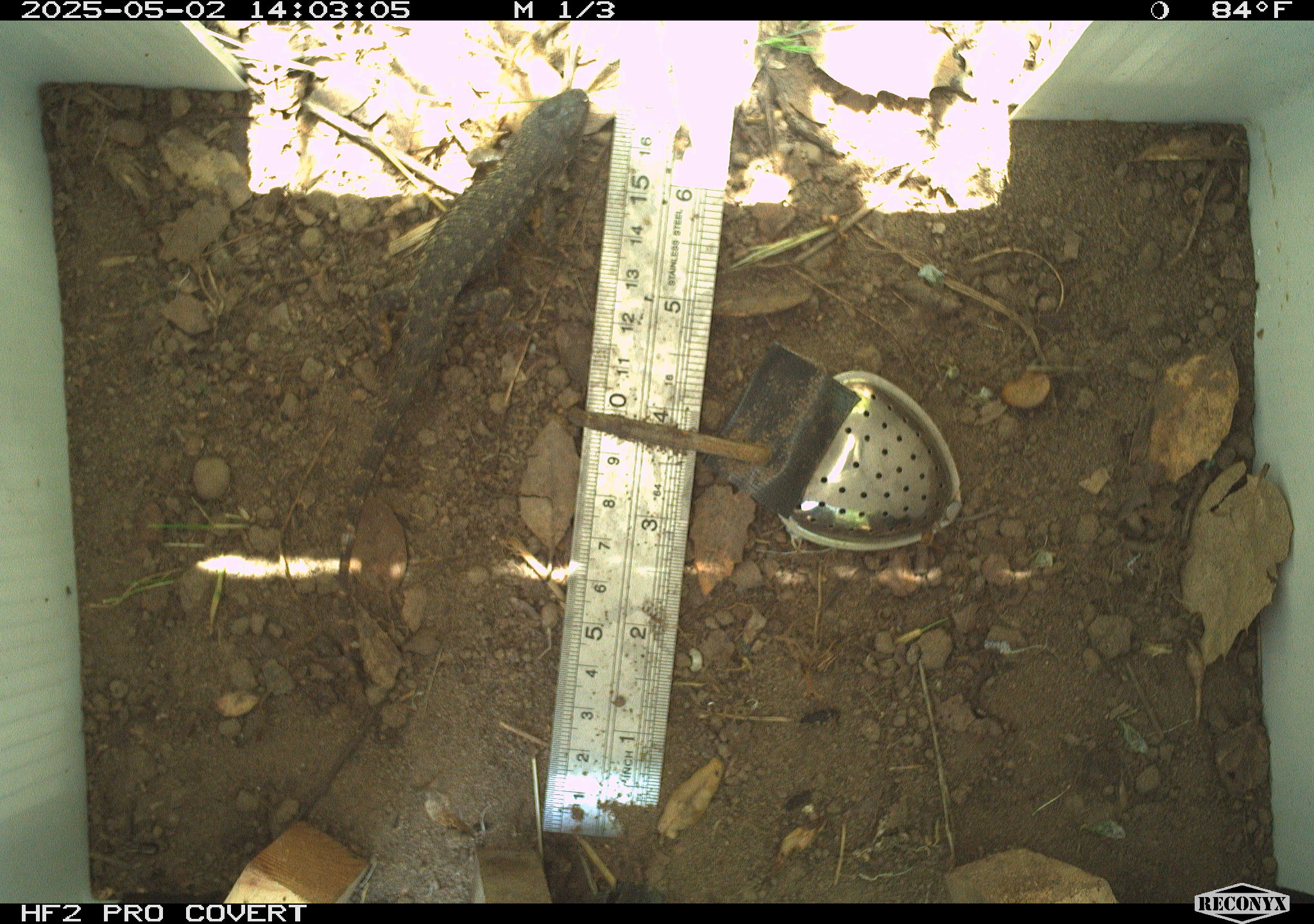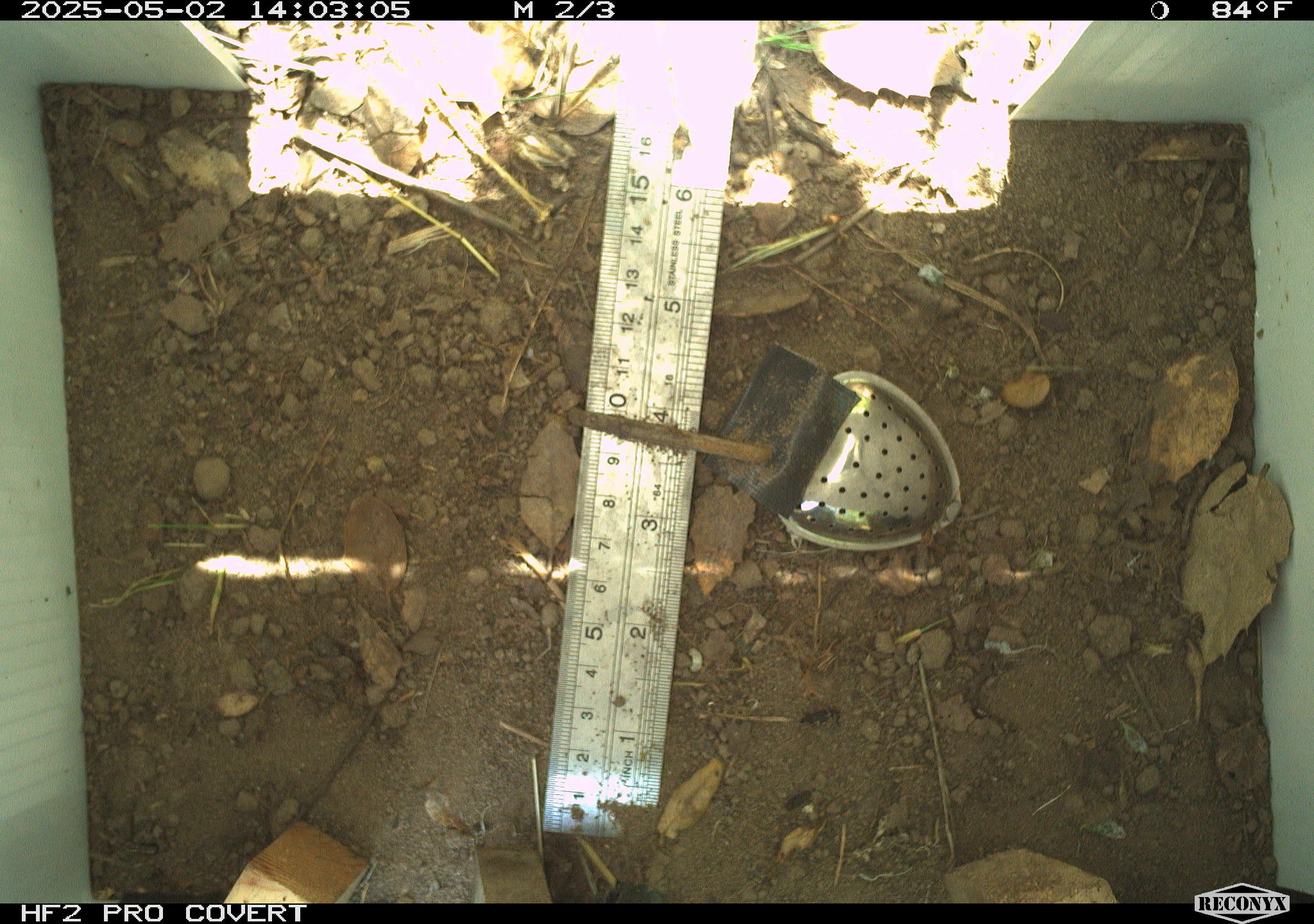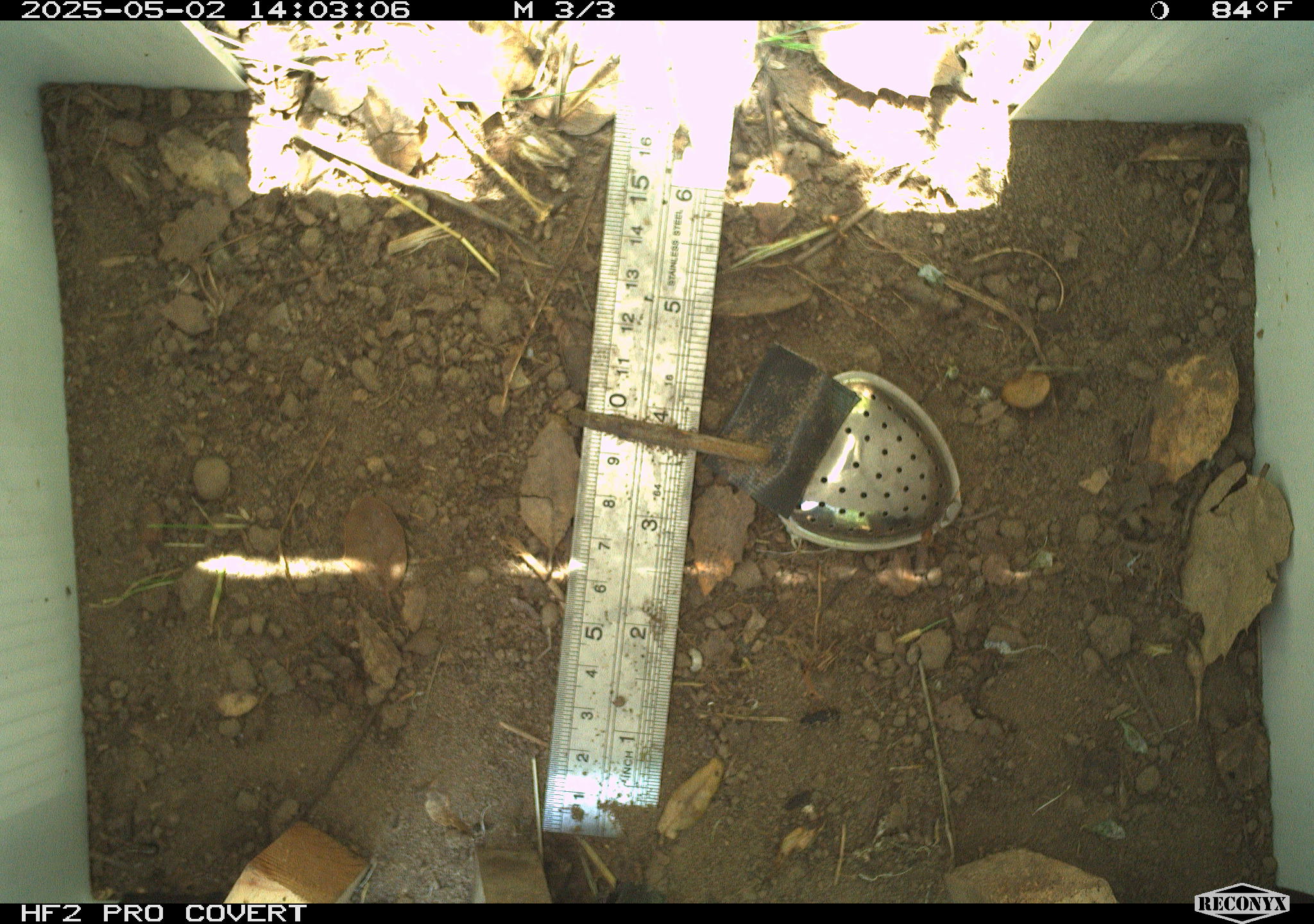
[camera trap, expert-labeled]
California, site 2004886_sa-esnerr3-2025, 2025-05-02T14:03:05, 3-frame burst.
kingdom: Animalia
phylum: Chordata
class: Reptilia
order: Squamata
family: Phrynosomatidae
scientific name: Phrynosomatidae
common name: north american spiny lizards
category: sceloporus/uta species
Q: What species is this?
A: Sceloporus/uta species (north american spiny lizards) (Phrynosomatidae).